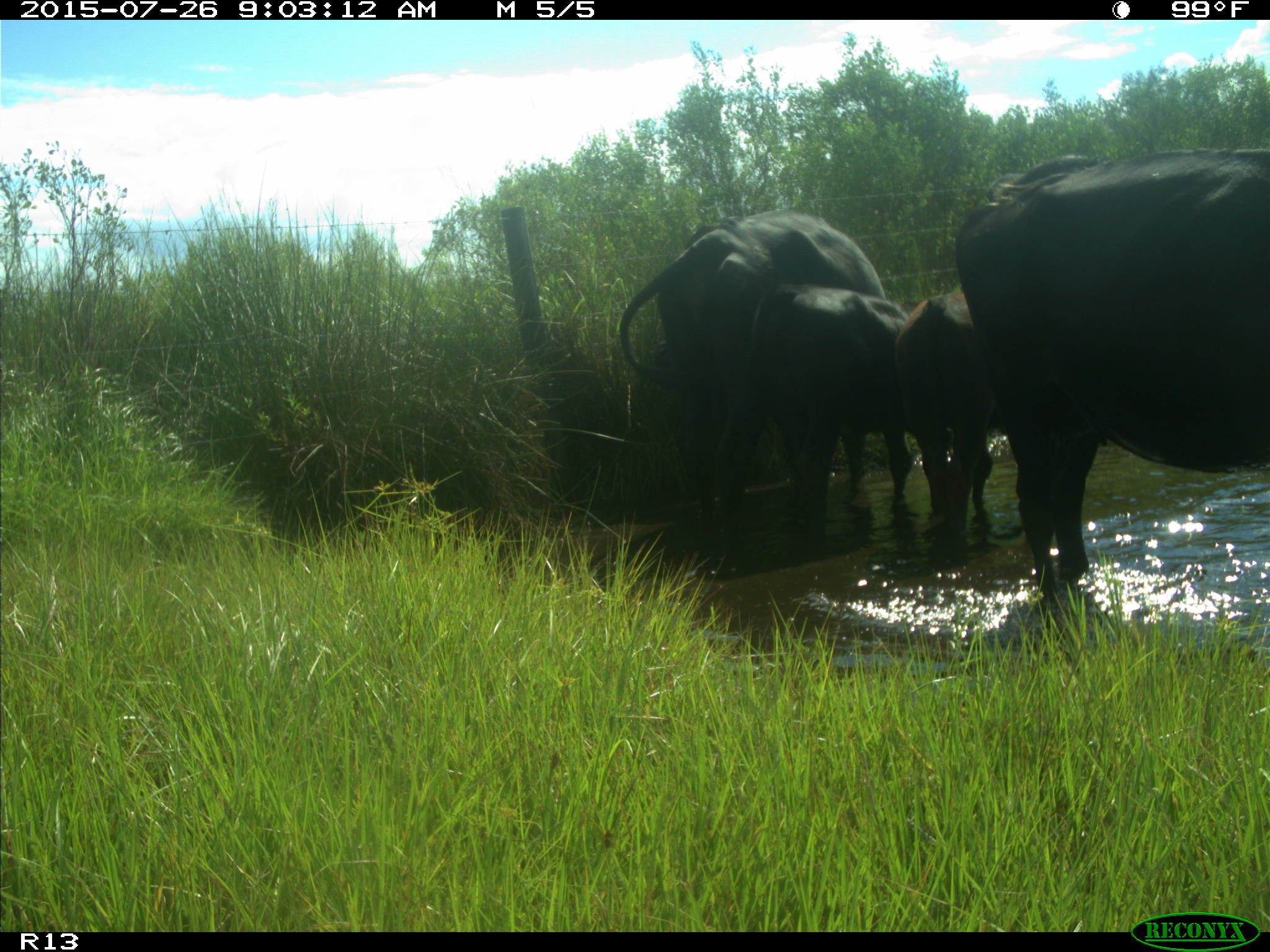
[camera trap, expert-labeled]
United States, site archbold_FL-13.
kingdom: Animalia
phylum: Chordata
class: Mammalia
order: Artiodactyla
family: Bovidae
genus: Bos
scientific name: Bos taurus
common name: domestic cow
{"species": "Bos taurus (domestic cow)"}